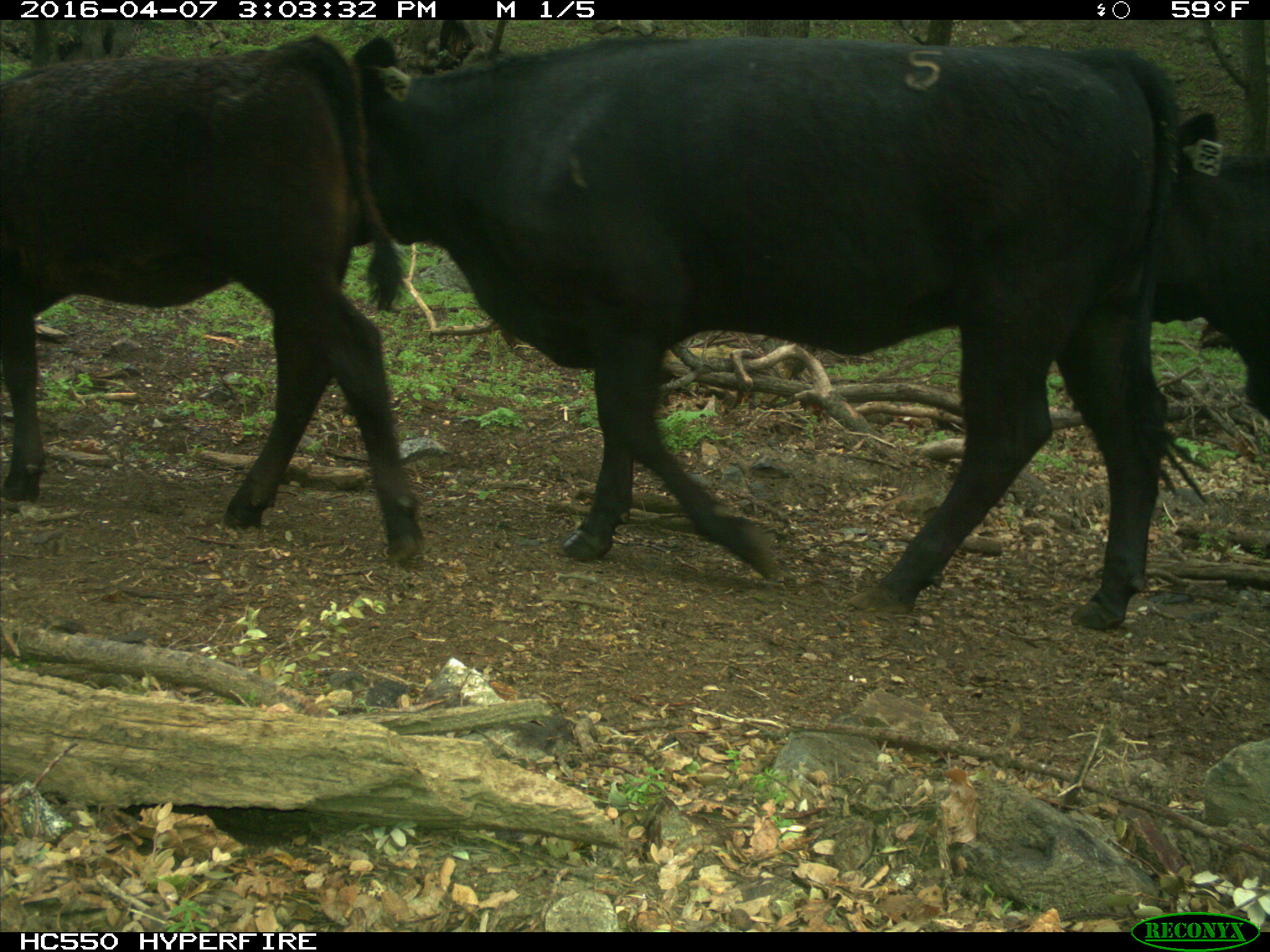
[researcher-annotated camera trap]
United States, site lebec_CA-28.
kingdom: Animalia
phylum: Chordata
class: Mammalia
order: Artiodactyla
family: Bovidae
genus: Bos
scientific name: Bos taurus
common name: domestic cow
Bos taurus (domestic cow).